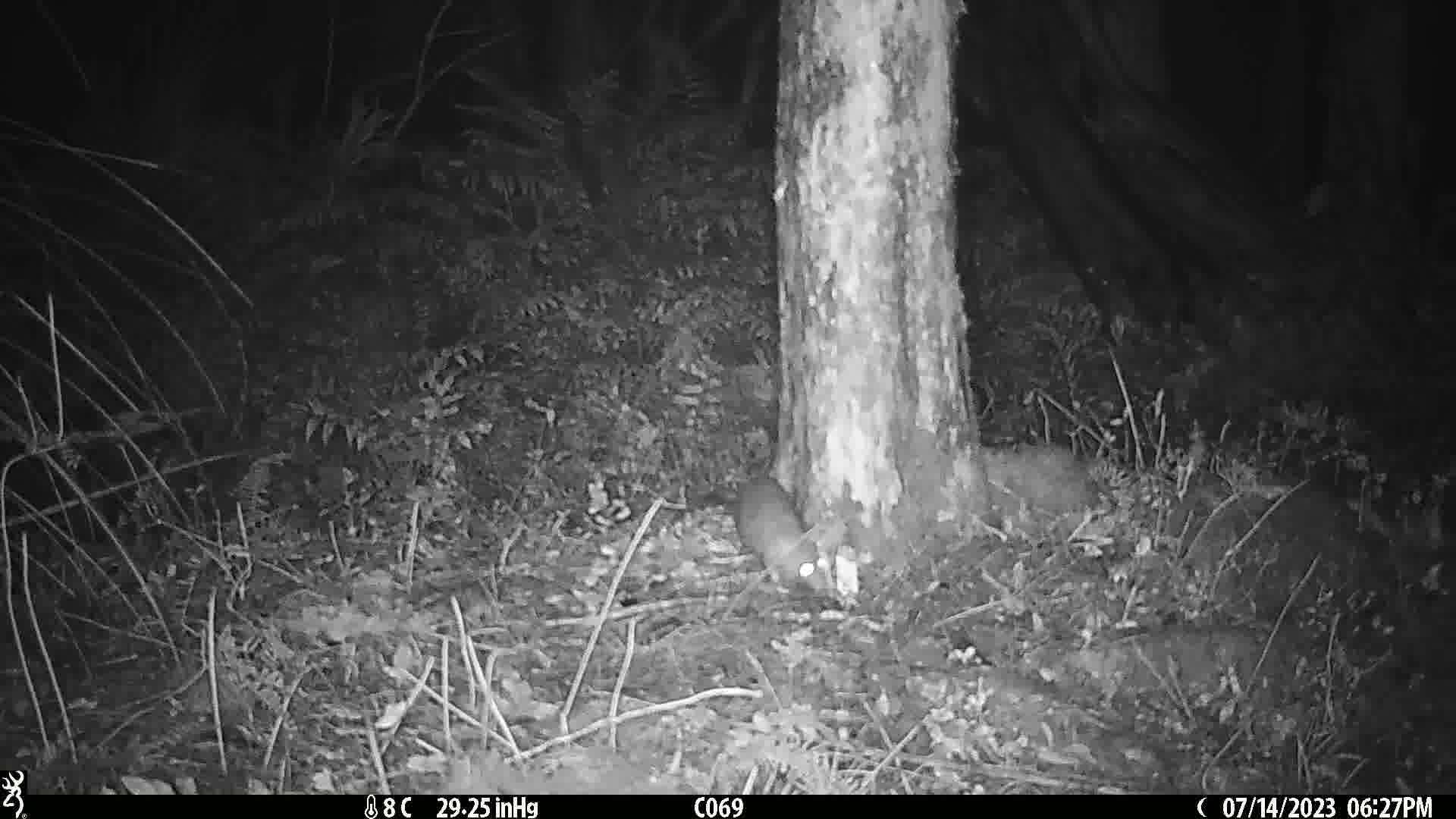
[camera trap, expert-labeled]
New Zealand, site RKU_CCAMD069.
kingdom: Animalia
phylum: Chordata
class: Mammalia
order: Rodentia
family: Muridae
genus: Rattus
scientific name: Rattus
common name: rat